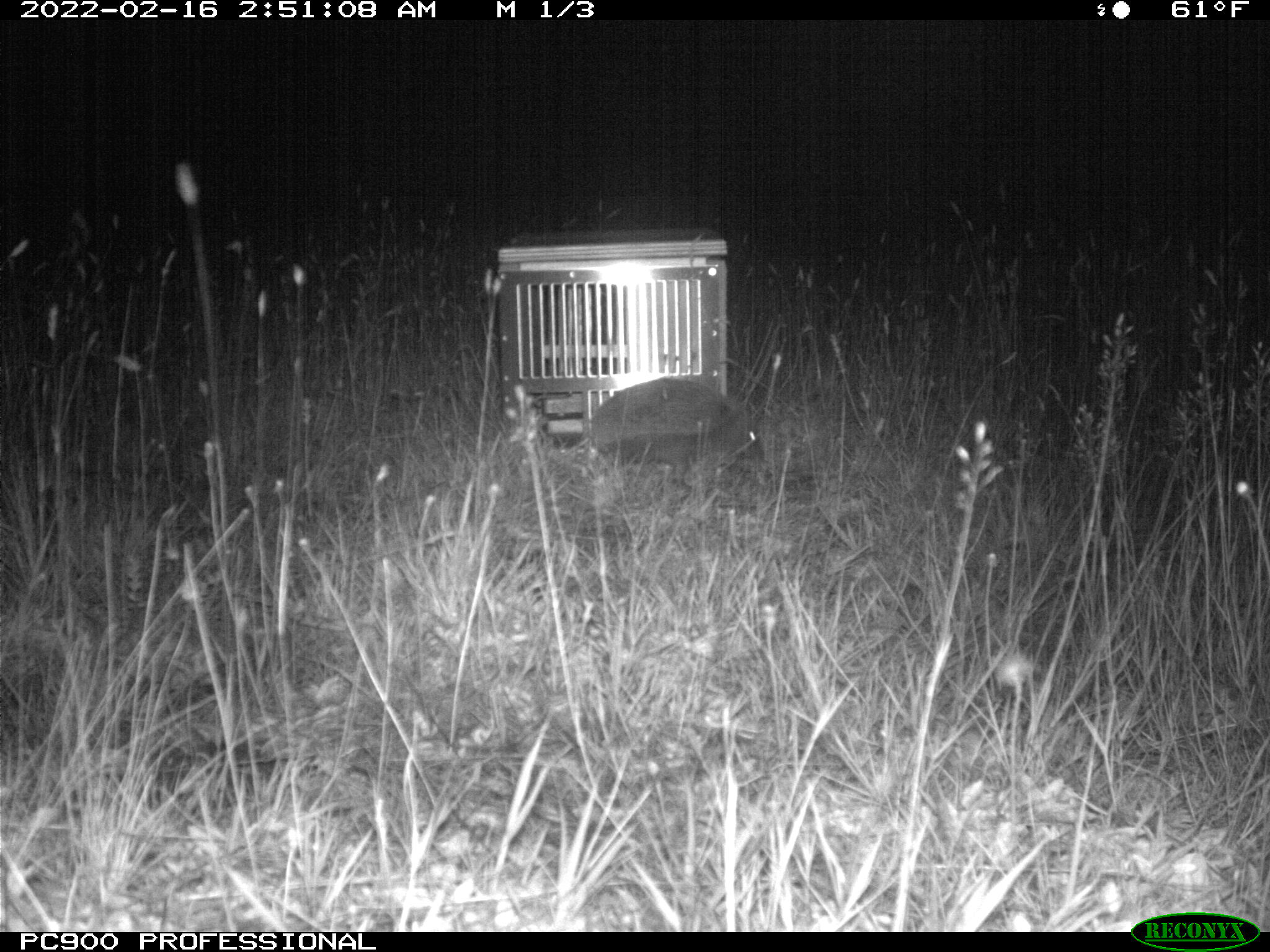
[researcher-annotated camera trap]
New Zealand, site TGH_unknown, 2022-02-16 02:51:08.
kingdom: Animalia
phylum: Chordata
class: Mammalia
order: Eulipotyphla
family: Erinaceidae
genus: Erinaceus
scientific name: Erinaceus europaeus europaeus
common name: european hedgehog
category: hedgehog